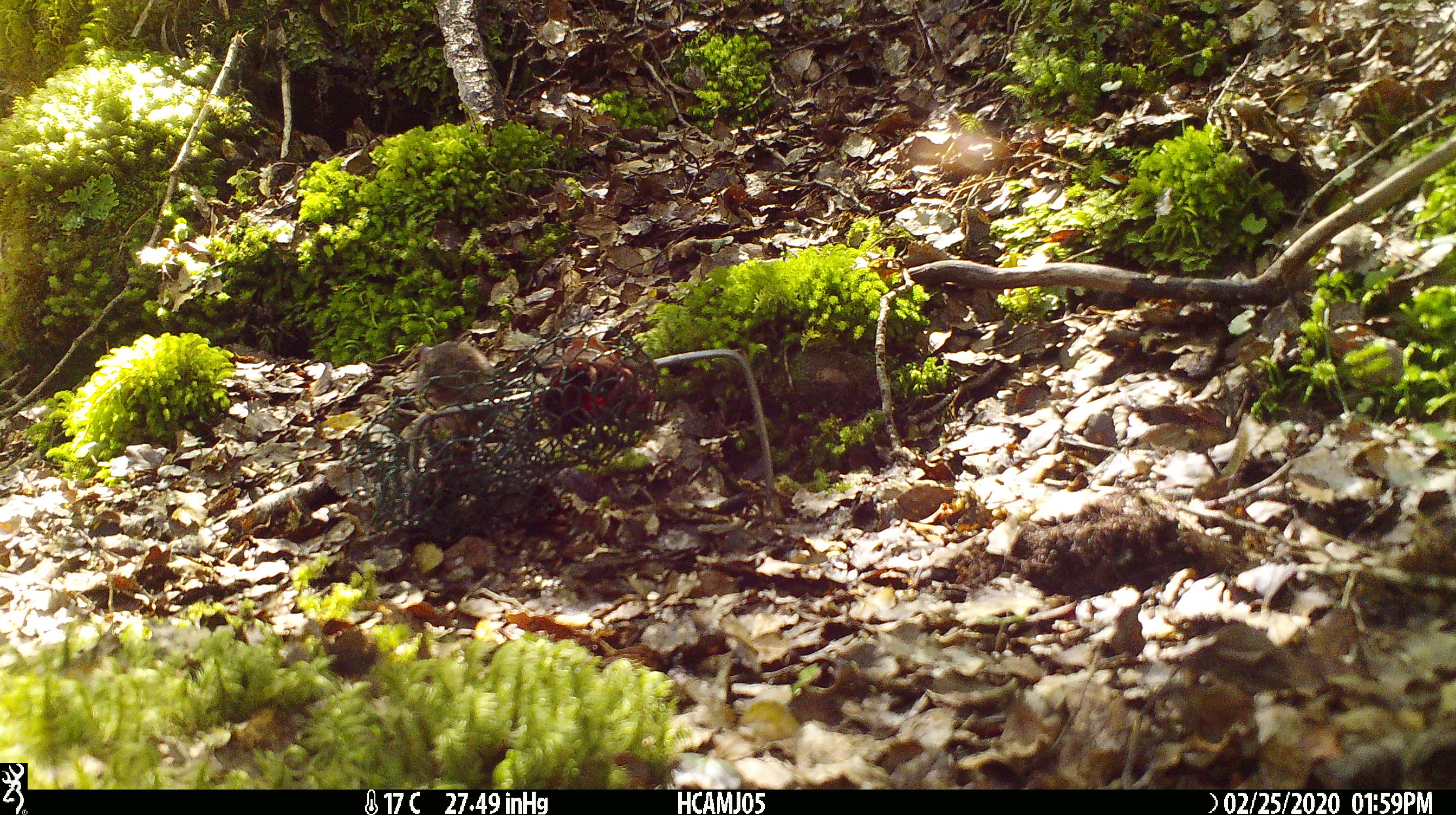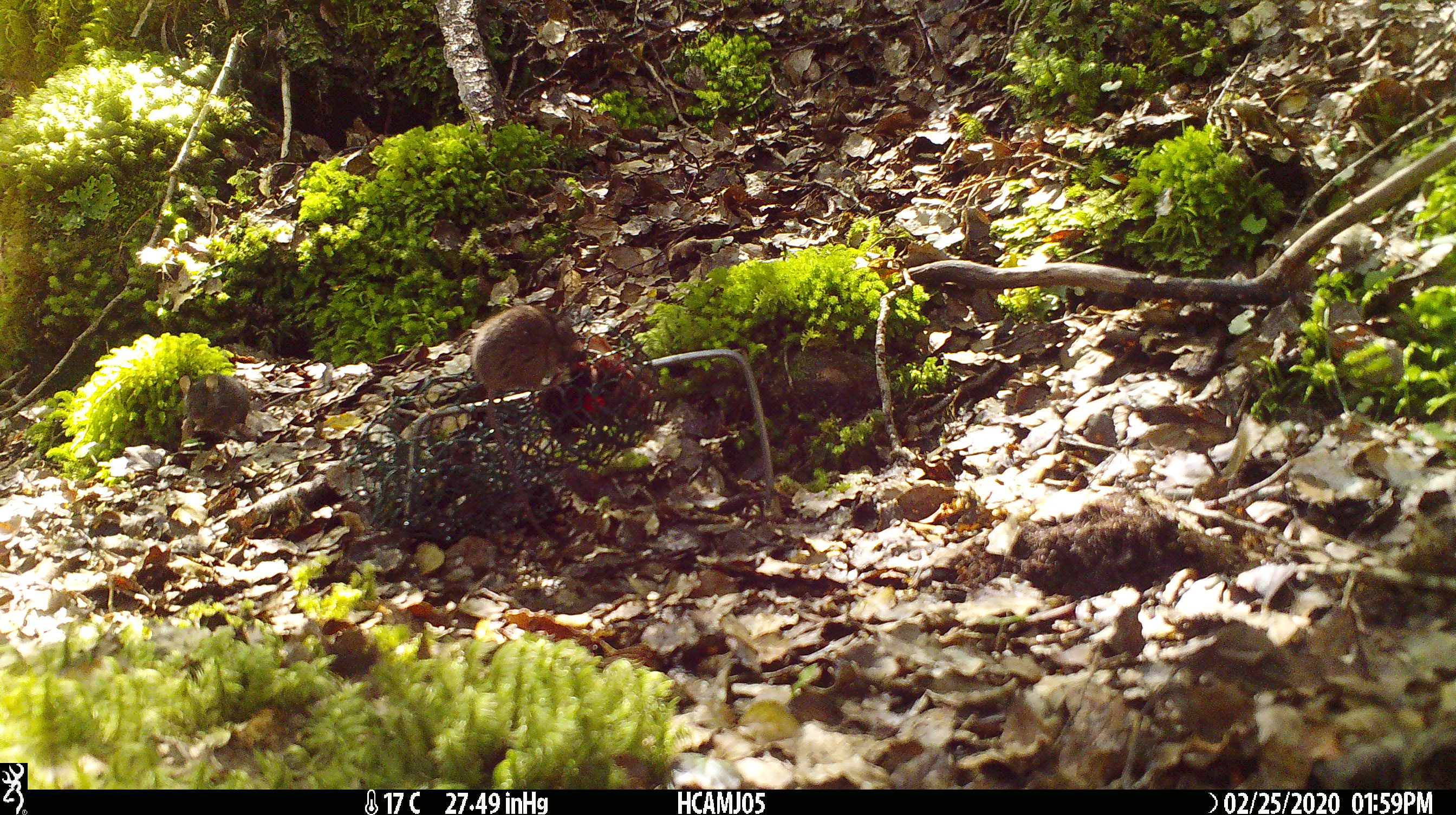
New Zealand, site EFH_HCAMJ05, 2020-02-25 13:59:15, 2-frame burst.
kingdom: Animalia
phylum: Chordata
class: Mammalia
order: Rodentia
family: Muridae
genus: Mus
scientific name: Mus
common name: mouse